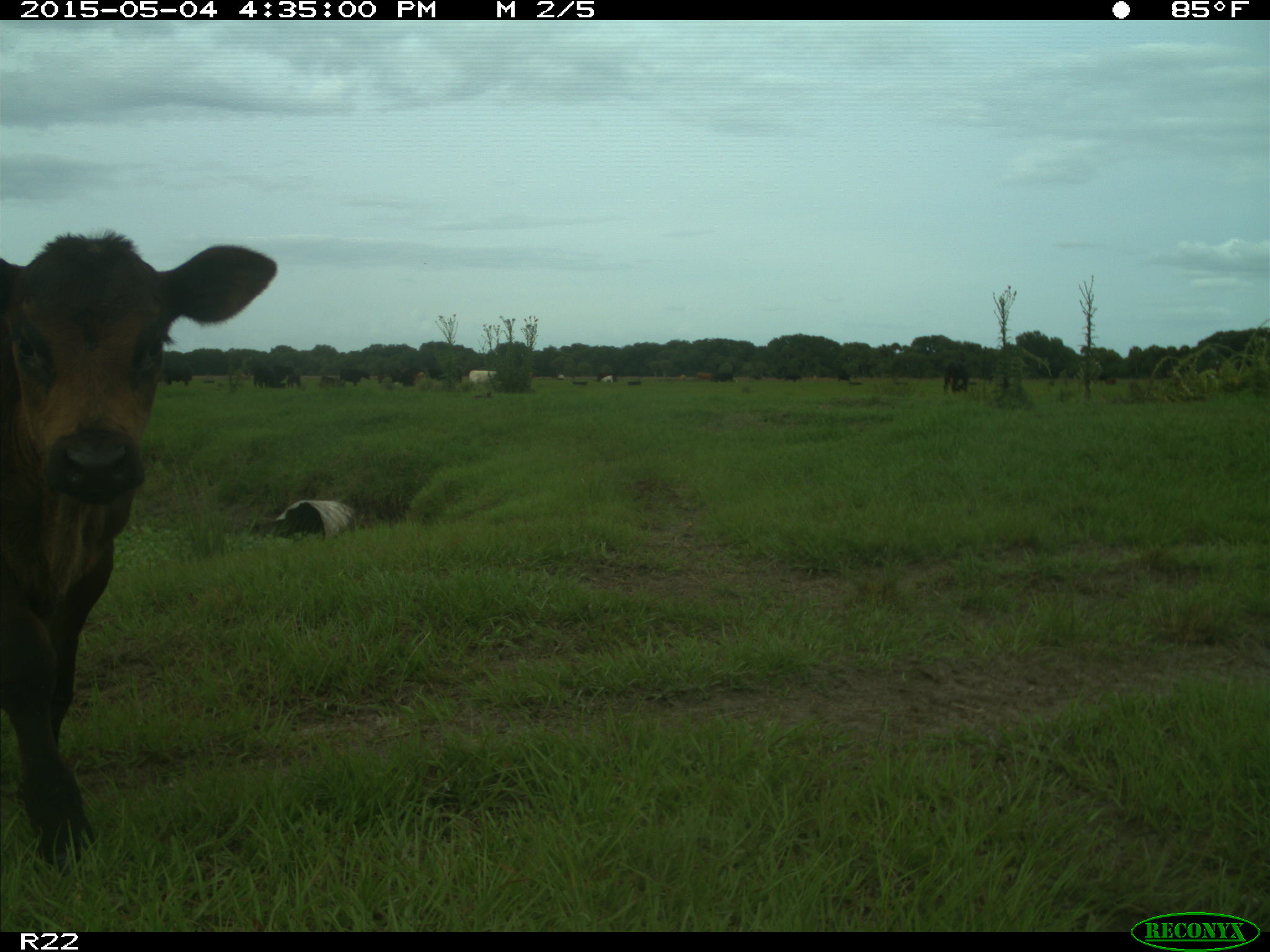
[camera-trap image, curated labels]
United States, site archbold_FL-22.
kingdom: Animalia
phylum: Chordata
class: Mammalia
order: Artiodactyla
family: Bovidae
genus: Bos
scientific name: Bos taurus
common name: domestic cow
Bos taurus (domestic cow).